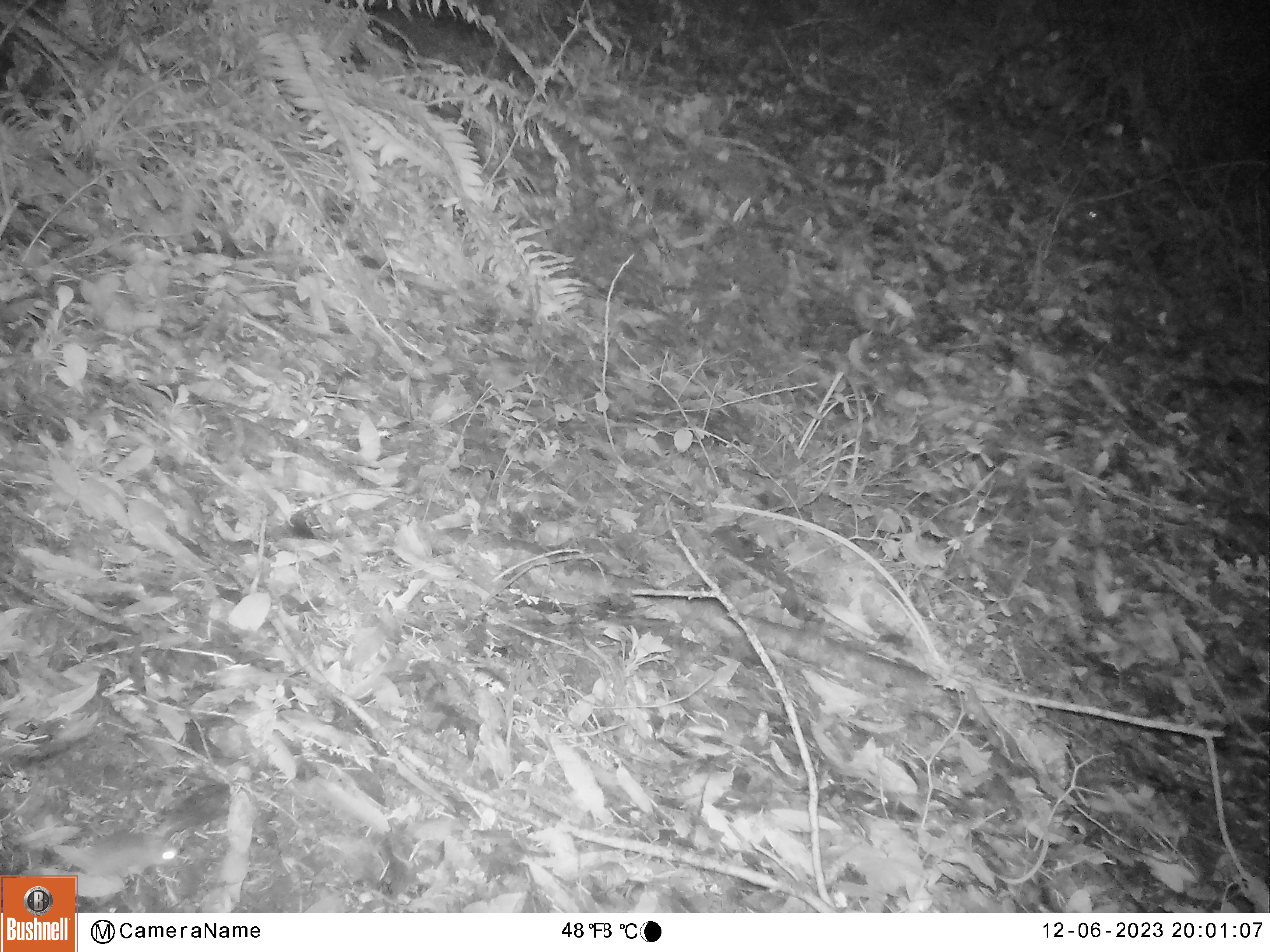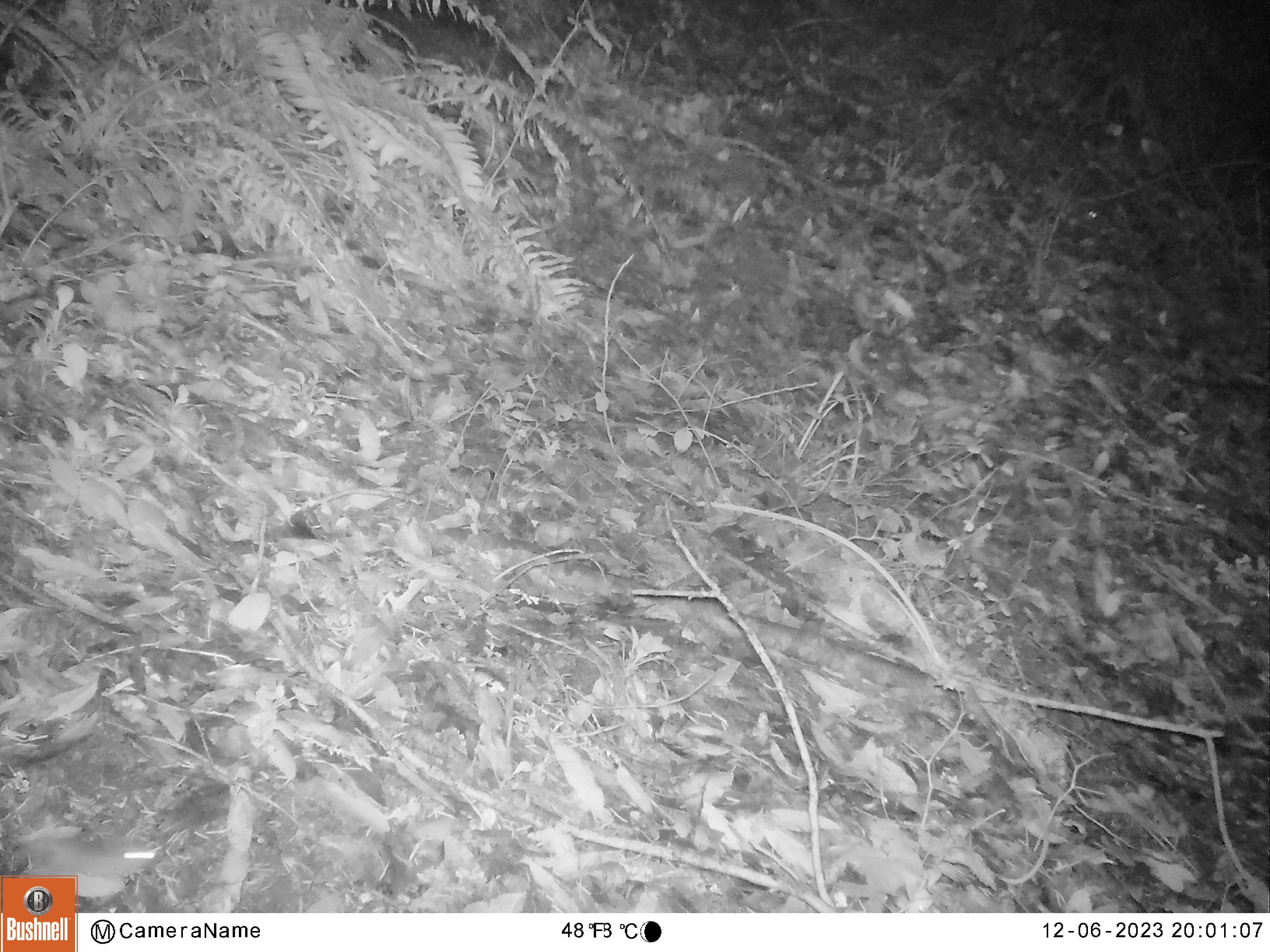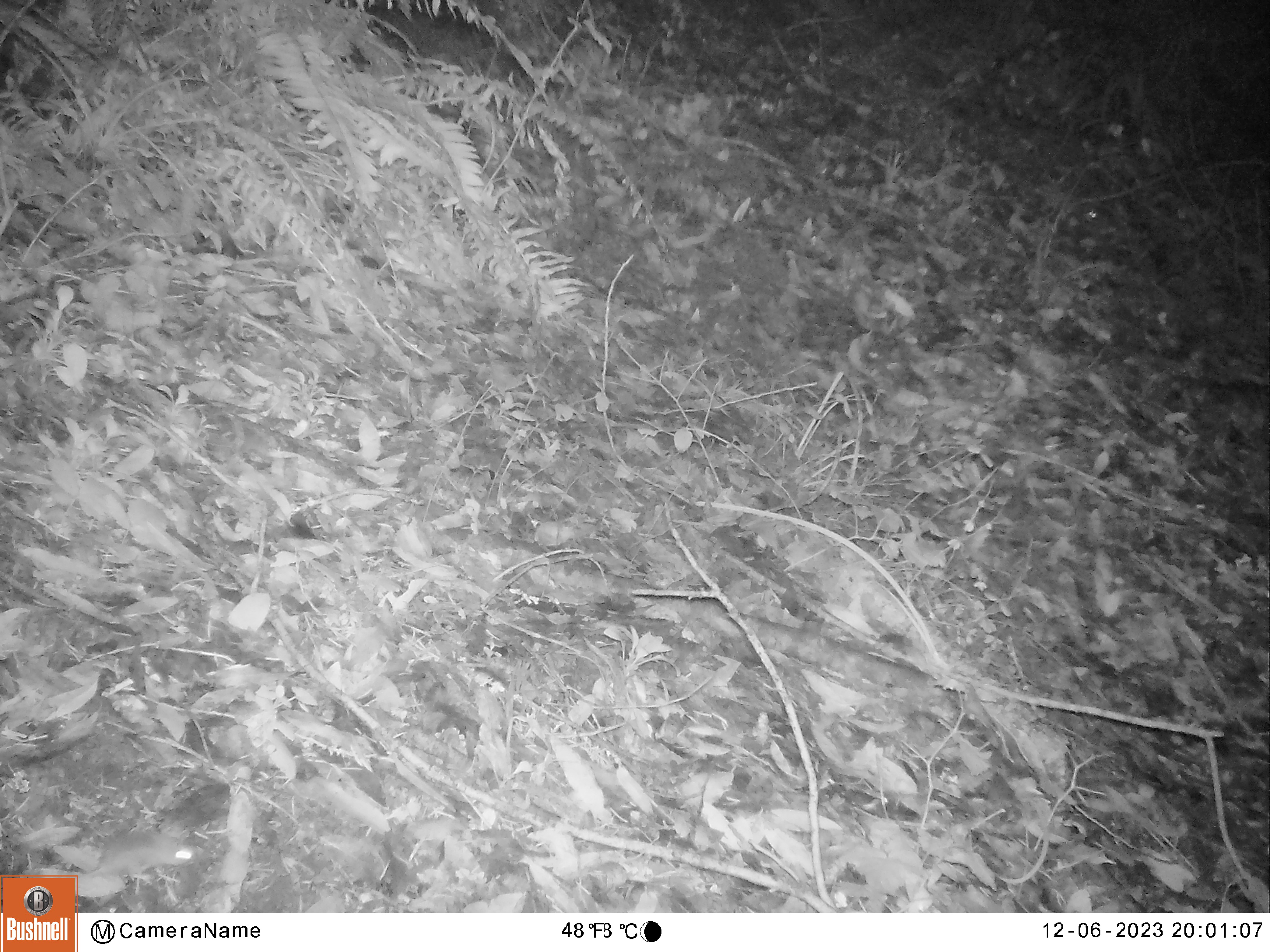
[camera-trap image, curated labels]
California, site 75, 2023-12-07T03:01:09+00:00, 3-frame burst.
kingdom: Animalia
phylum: Chordata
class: Mammalia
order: Rodentia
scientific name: Rodentia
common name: mouse or rat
Mouse or rat (Rodentia).